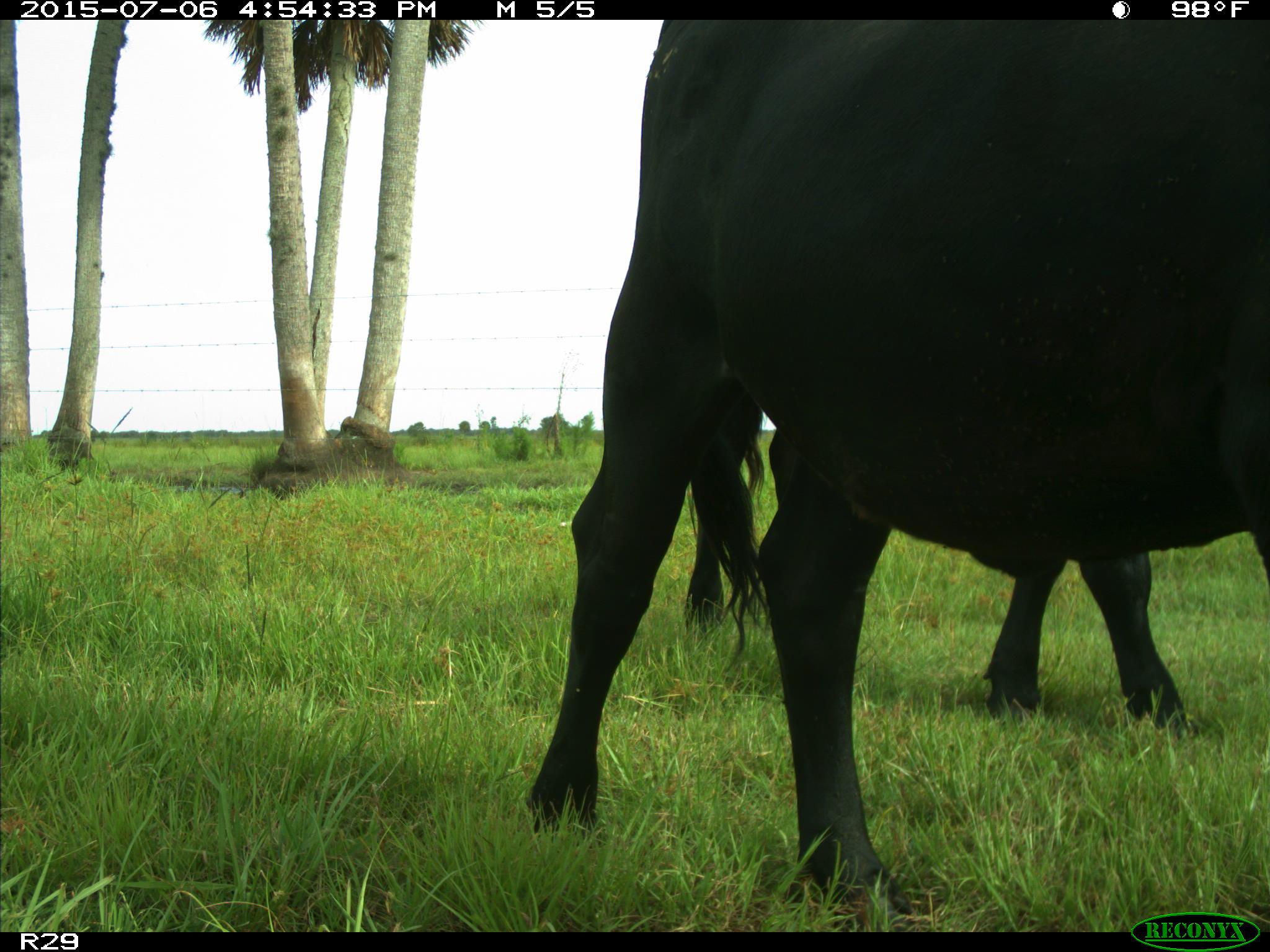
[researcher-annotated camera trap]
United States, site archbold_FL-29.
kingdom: Animalia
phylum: Chordata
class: Mammalia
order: Artiodactyla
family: Bovidae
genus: Bos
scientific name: Bos taurus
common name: domestic cow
Bos taurus (domestic cow).